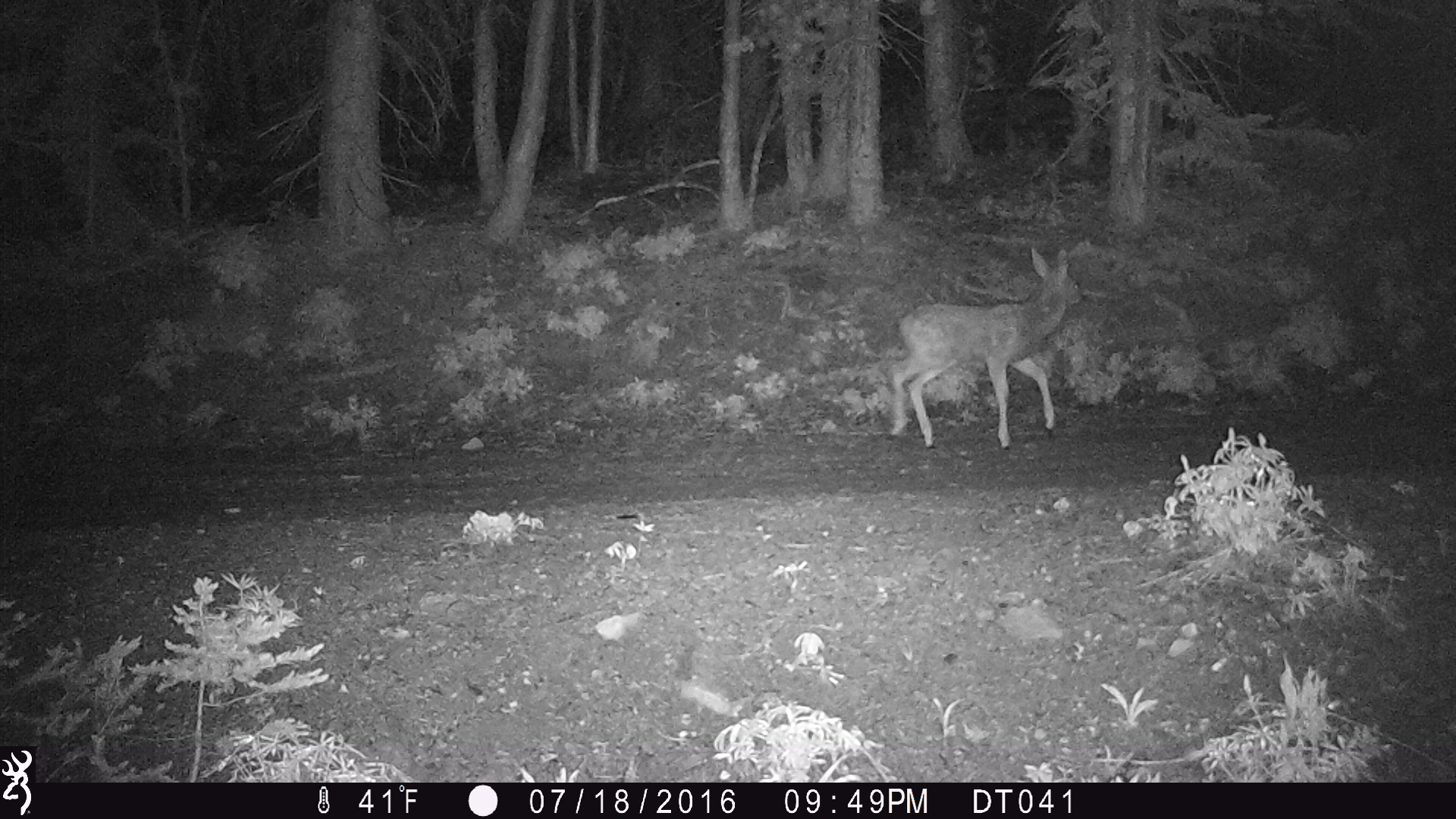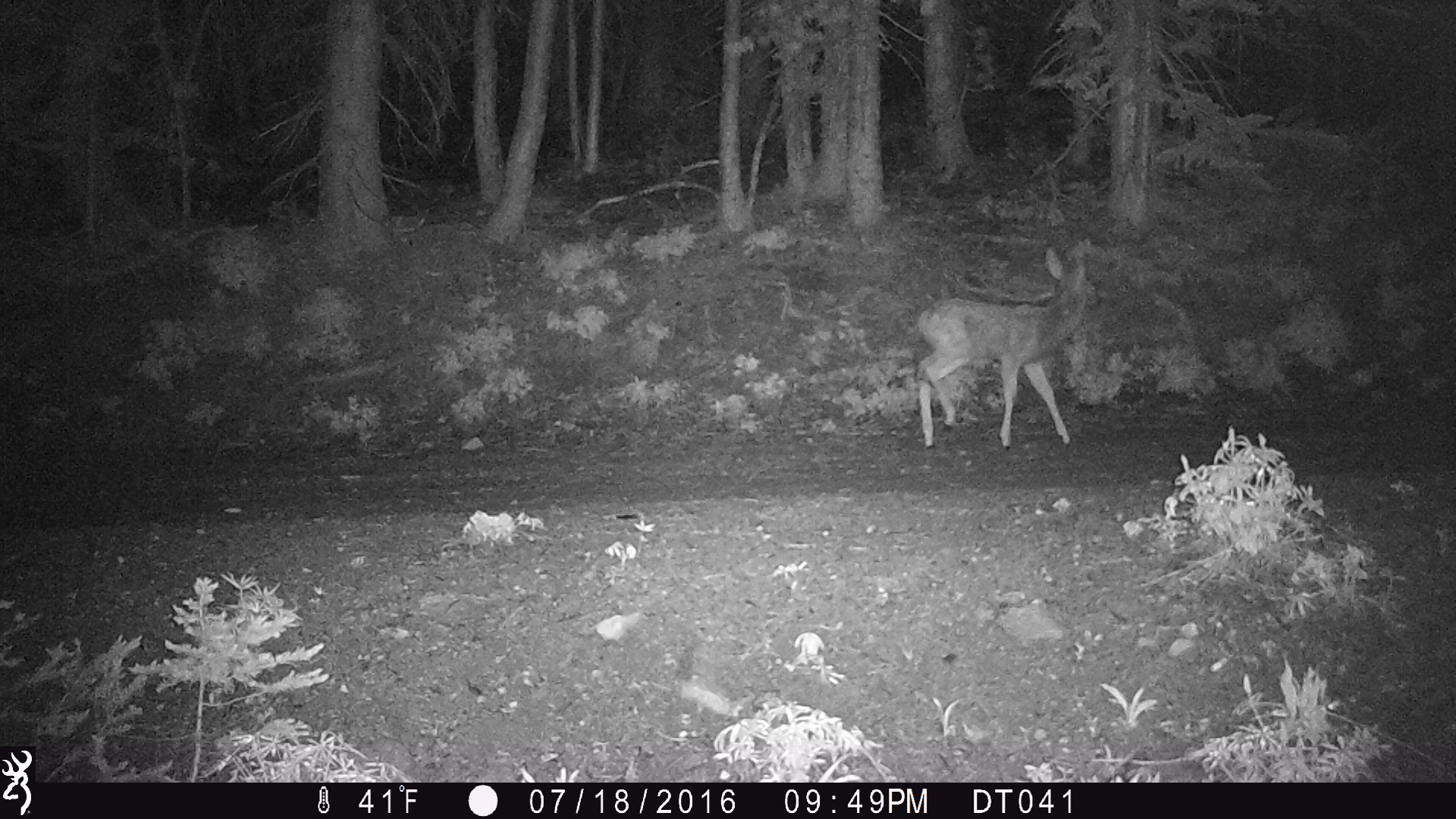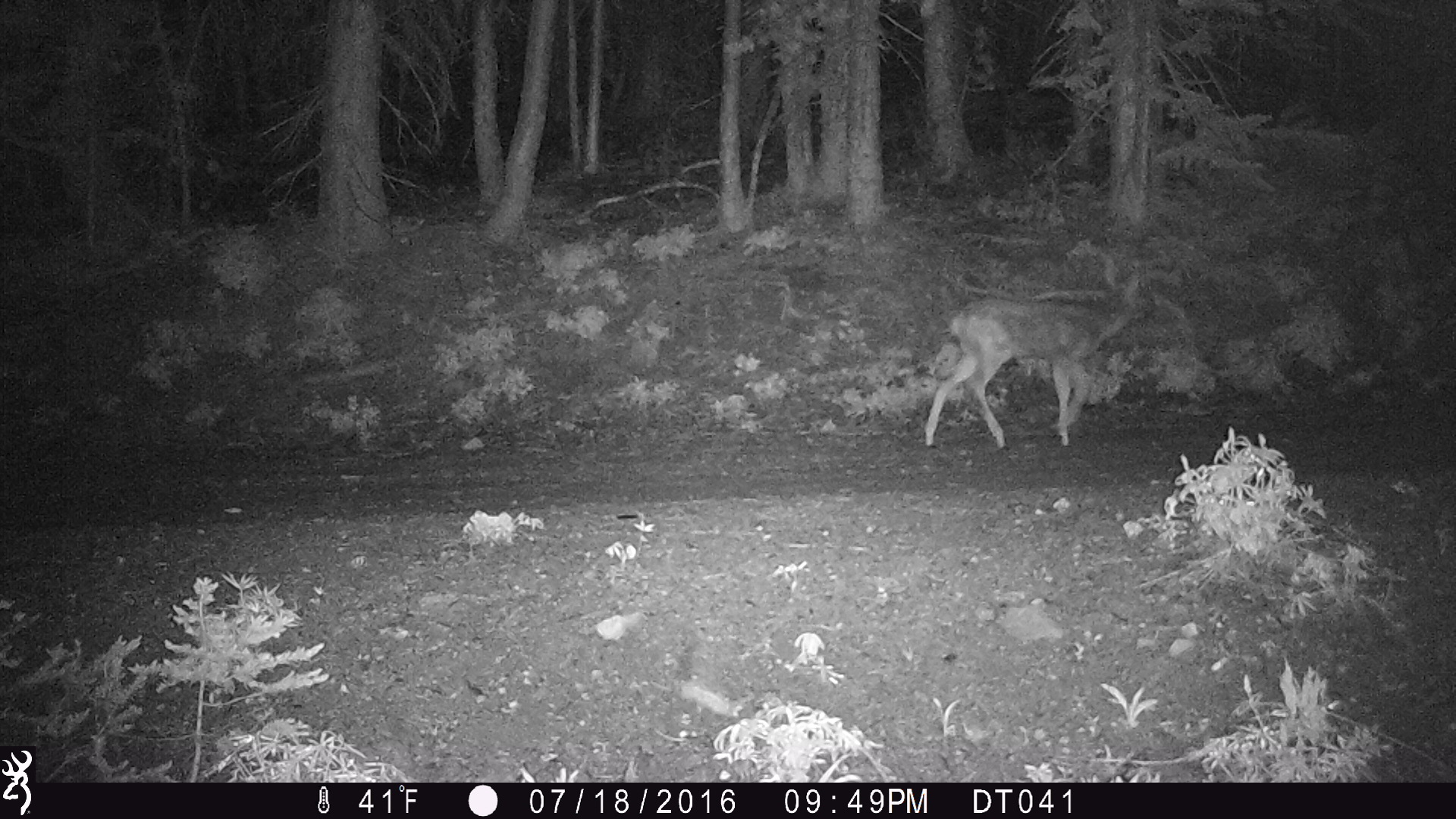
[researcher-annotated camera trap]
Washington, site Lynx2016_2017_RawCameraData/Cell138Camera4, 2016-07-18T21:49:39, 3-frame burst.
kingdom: Animalia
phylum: Chordata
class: Mammalia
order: Artiodactyla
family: Cervidae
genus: Odocoileus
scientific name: Odocoileus hemionus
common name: mule deer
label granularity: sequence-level